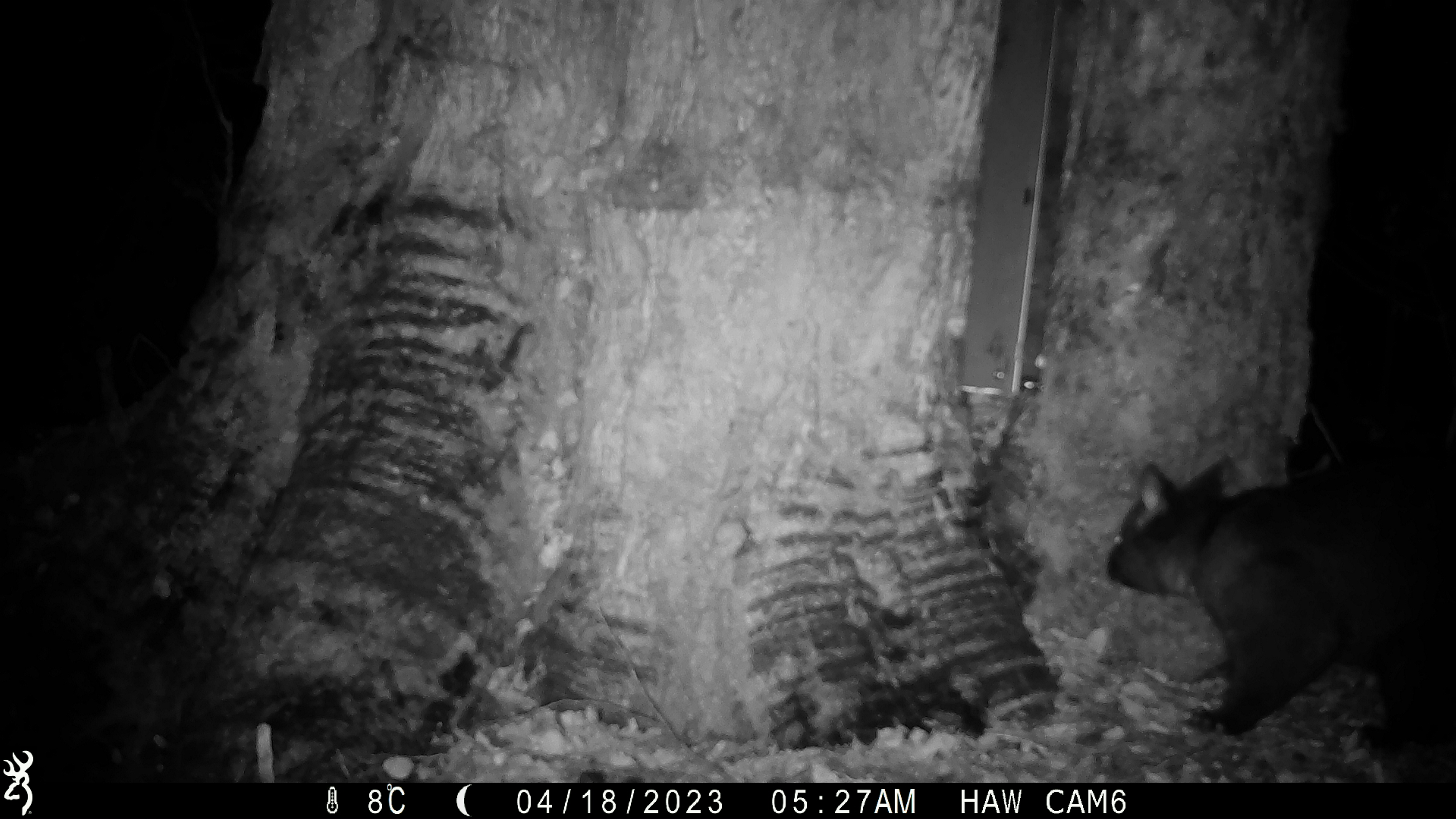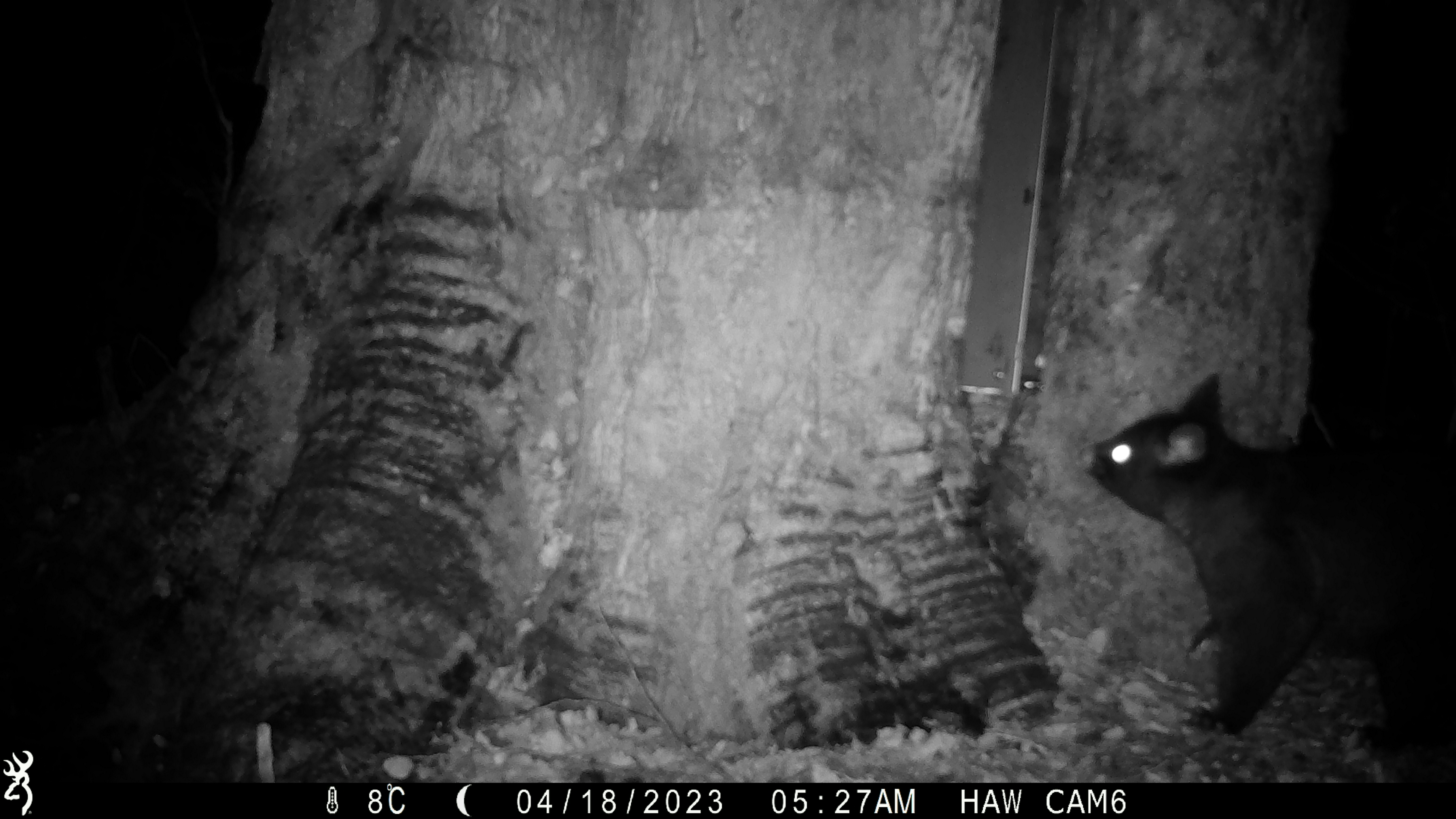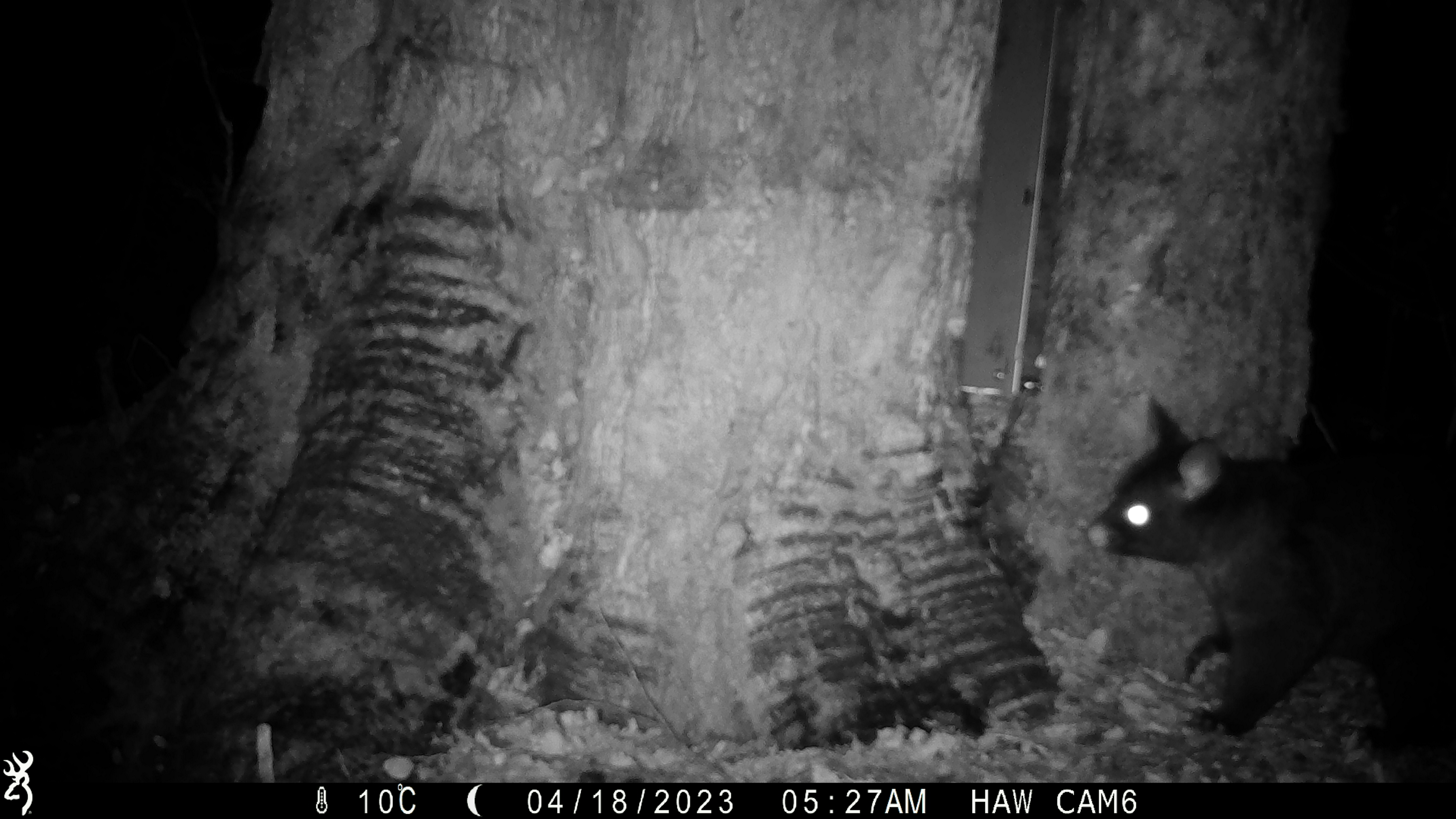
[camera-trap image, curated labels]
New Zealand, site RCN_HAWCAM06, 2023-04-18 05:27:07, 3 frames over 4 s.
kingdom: Animalia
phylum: Chordata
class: Mammalia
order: Diprotodontia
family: Phalangeridae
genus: Trichosurus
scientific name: Trichosurus vulpecula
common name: common brushtail possum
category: possum